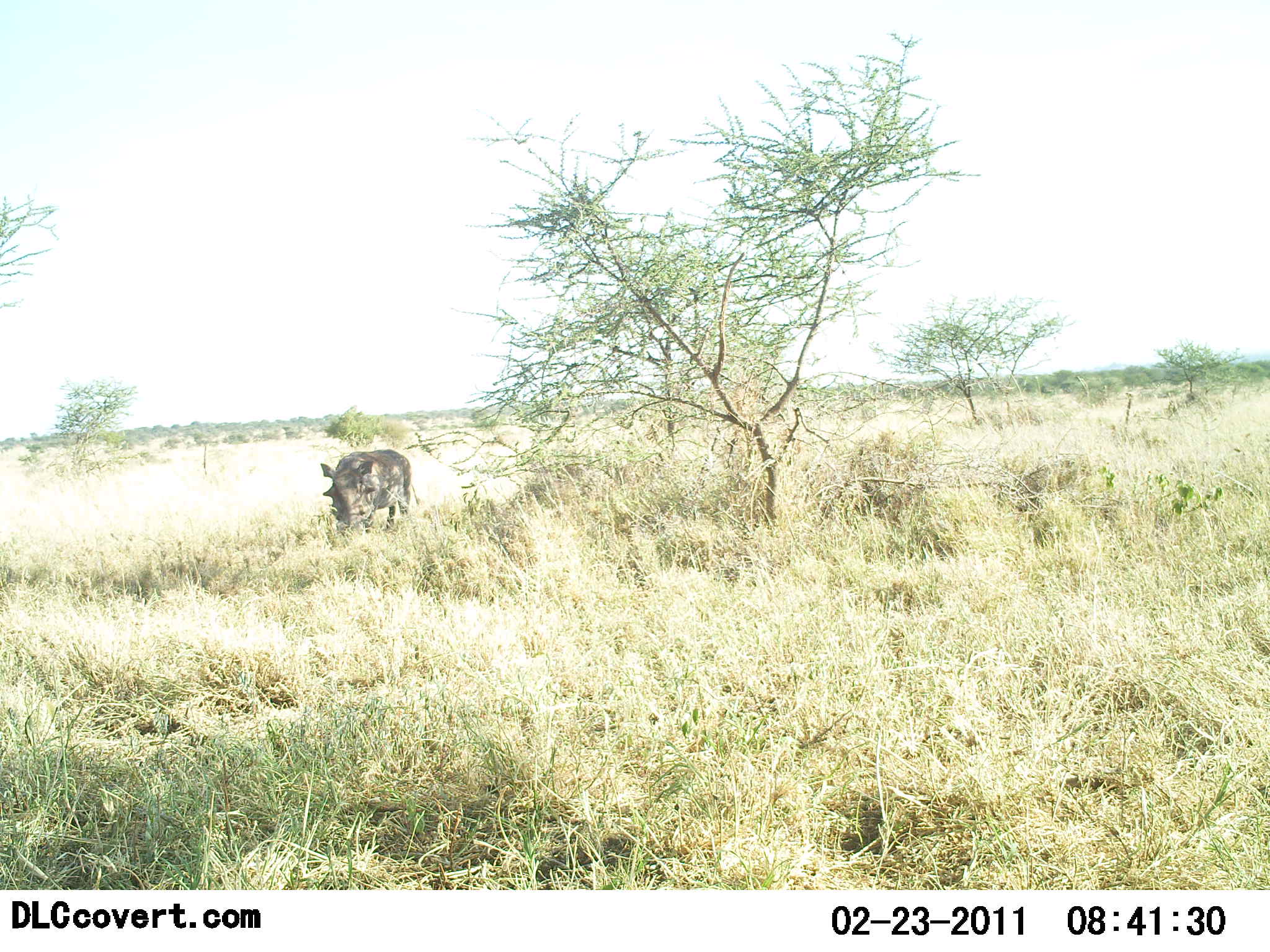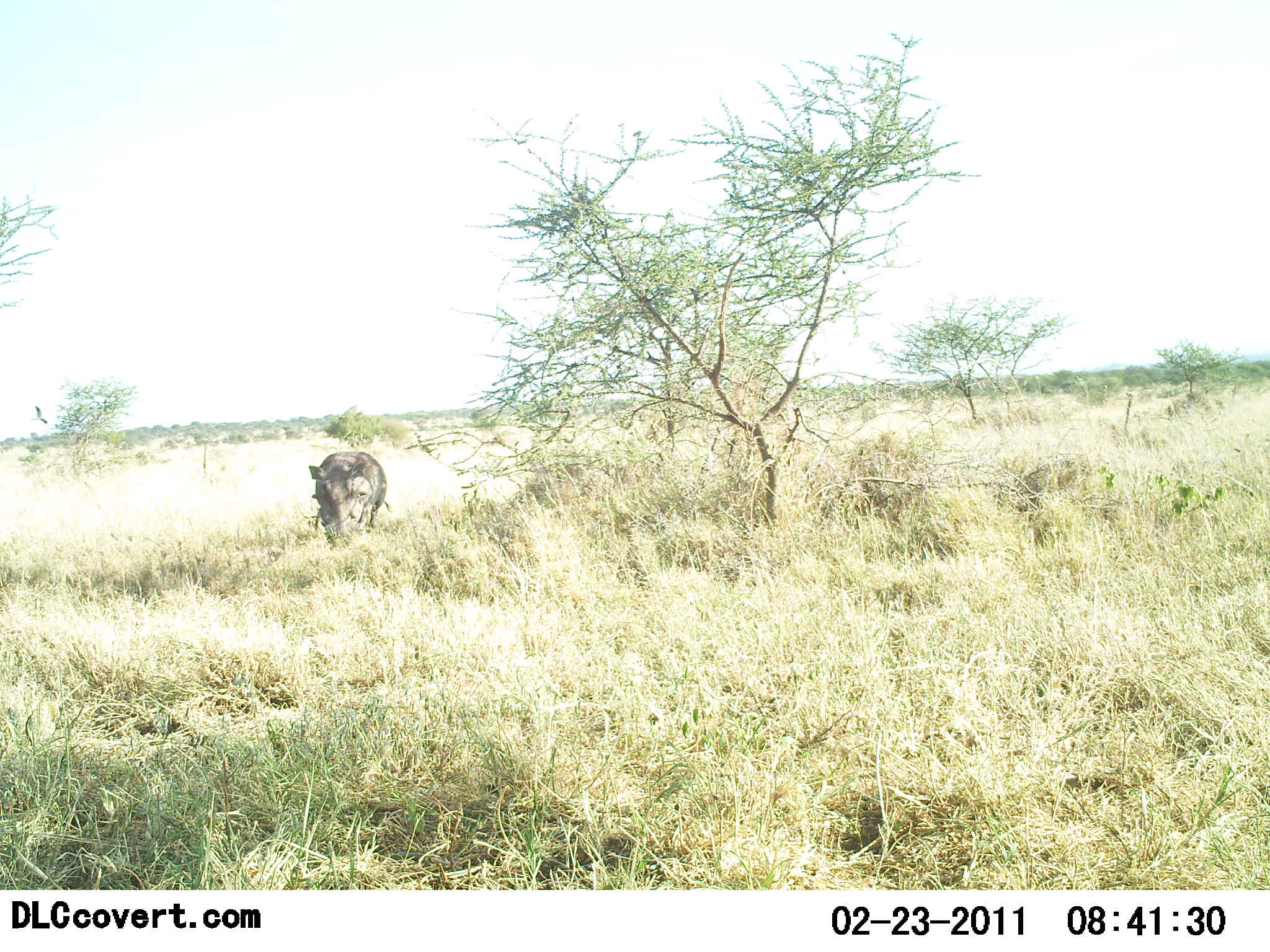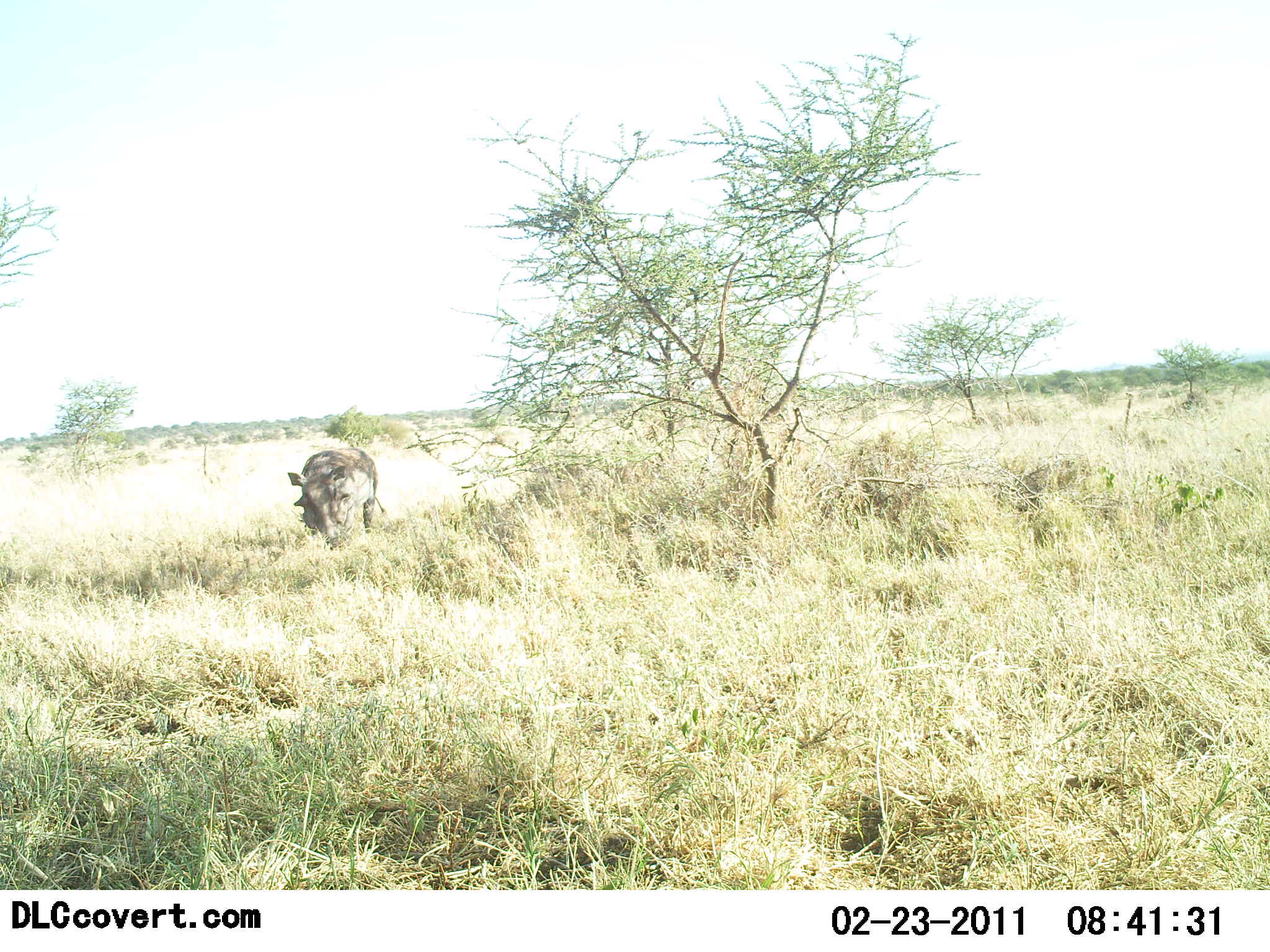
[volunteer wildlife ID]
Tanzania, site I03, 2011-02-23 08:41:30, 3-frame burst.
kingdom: Animalia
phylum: Chordata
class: Mammalia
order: Artiodactyla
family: Suidae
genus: Phacochoerus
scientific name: Phacochoerus africanus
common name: warthog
Warthog (Phacochoerus africanus), count 1. Behavior (volunteer vote fractions): standing 27%, resting 0%, moving 45%, interacting 0%. Young present (vote fraction): 0%. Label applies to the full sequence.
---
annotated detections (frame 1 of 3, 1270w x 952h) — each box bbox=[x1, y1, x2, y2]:
animal: bbox=[320, 449, 421, 534]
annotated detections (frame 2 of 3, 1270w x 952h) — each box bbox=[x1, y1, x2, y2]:
animal: bbox=[308, 452, 393, 551]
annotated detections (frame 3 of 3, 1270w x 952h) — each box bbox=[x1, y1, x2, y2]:
animal: bbox=[288, 448, 386, 550]